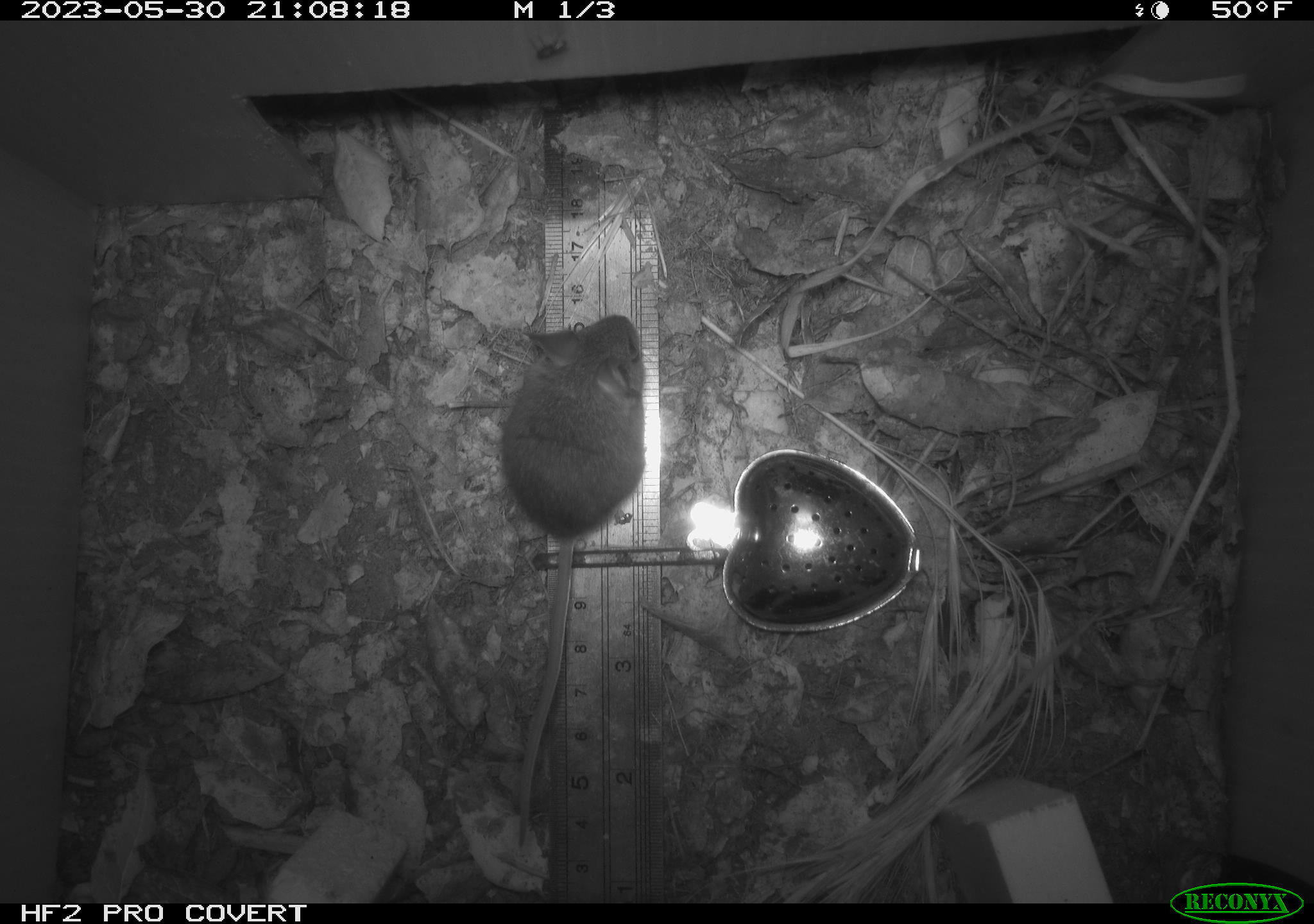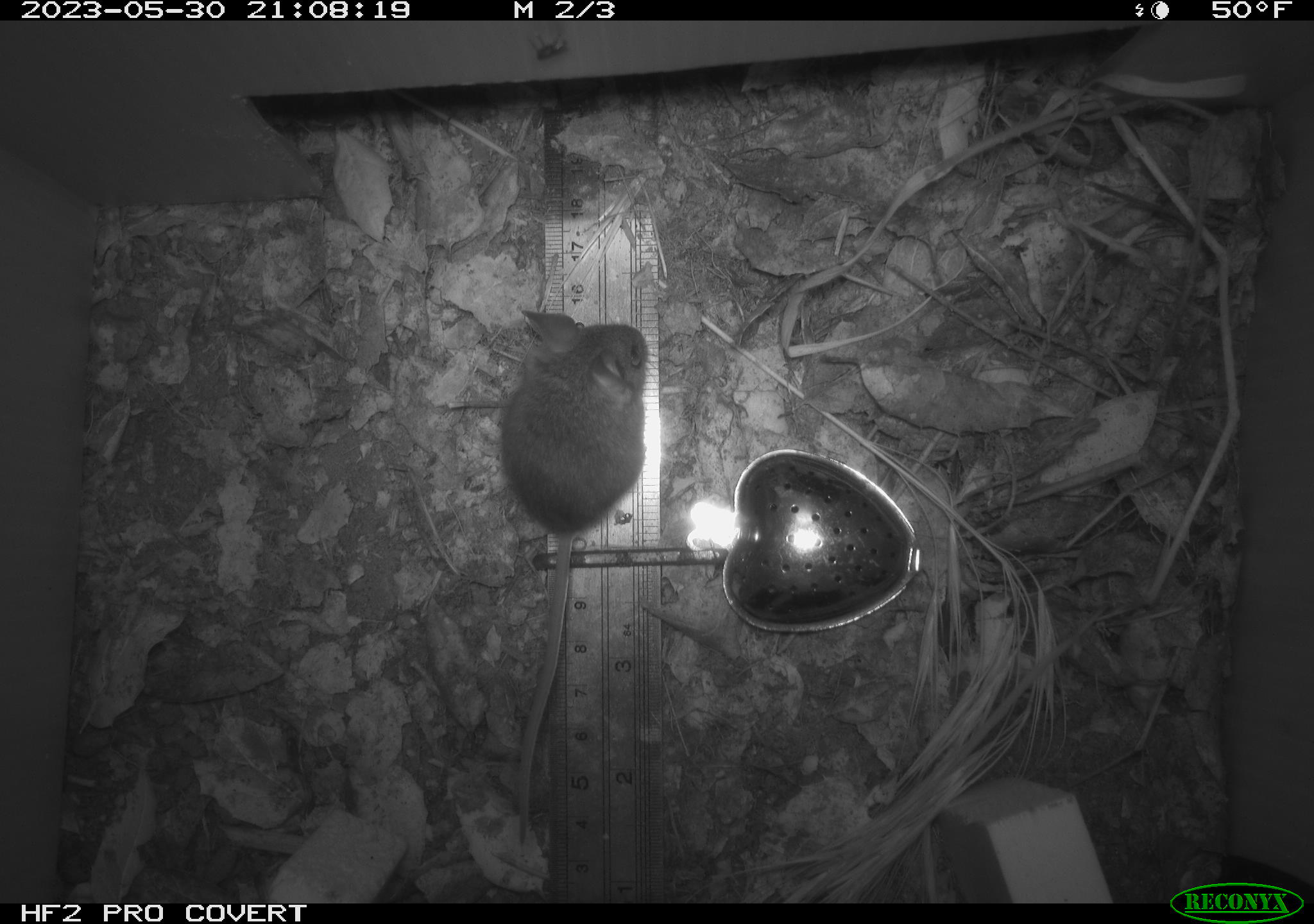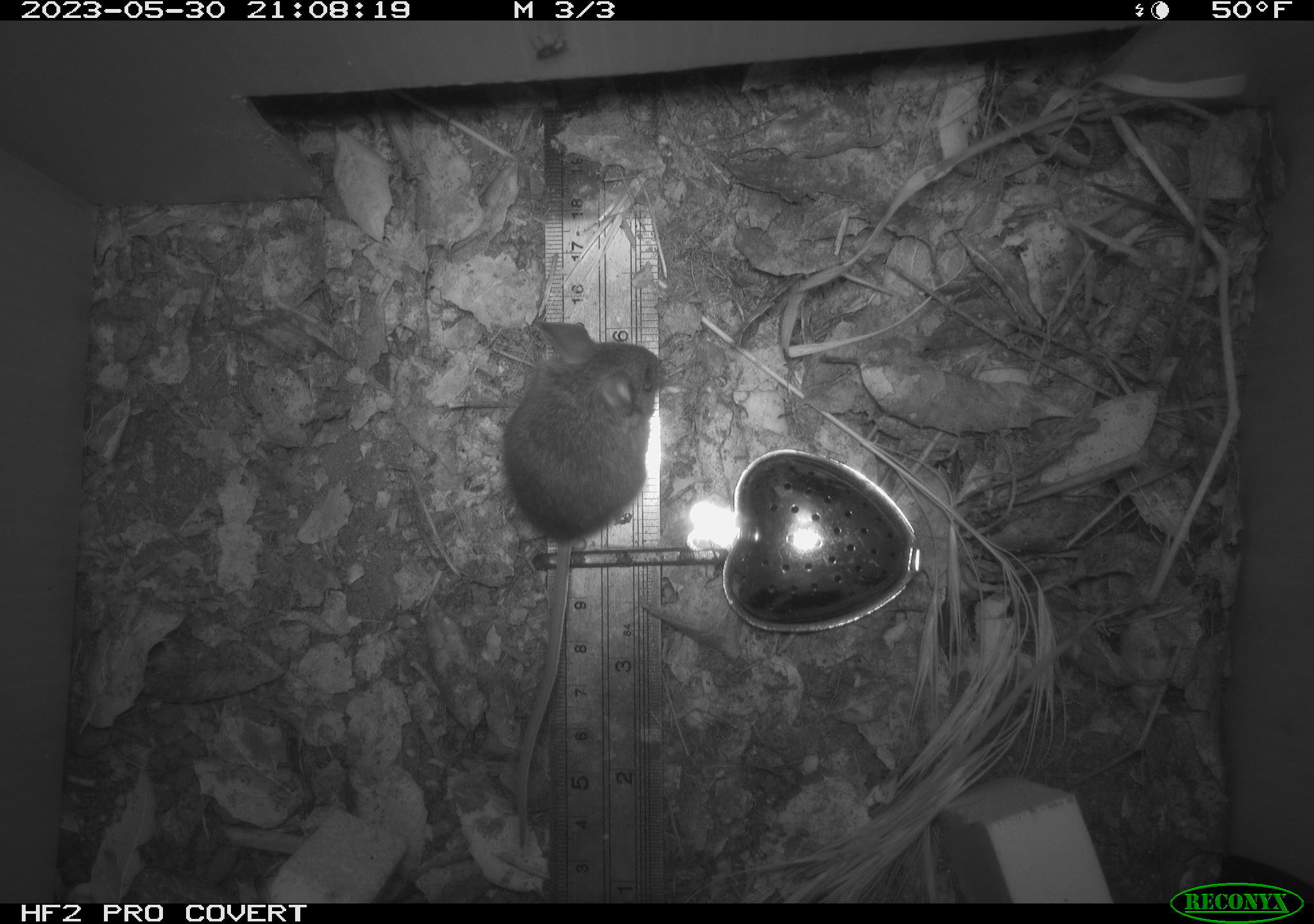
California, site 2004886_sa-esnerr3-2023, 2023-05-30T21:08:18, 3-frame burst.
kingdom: Animalia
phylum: Chordata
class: Mammalia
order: Rodentia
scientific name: Rodentia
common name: mouse species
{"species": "mouse species (Rodentia)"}